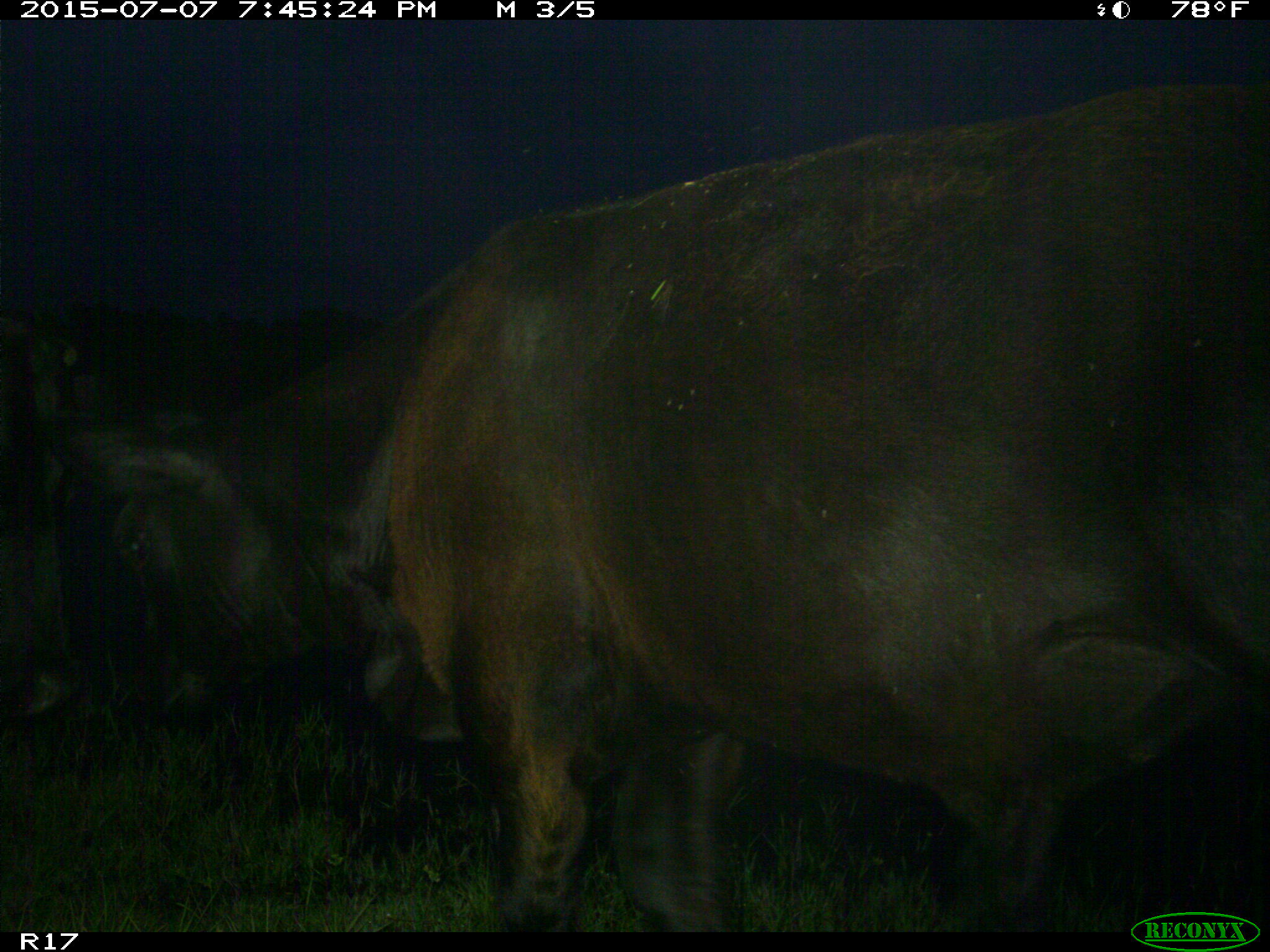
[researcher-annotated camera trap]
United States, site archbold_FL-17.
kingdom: Animalia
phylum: Chordata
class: Mammalia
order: Artiodactyla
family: Bovidae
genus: Bos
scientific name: Bos taurus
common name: domestic cow